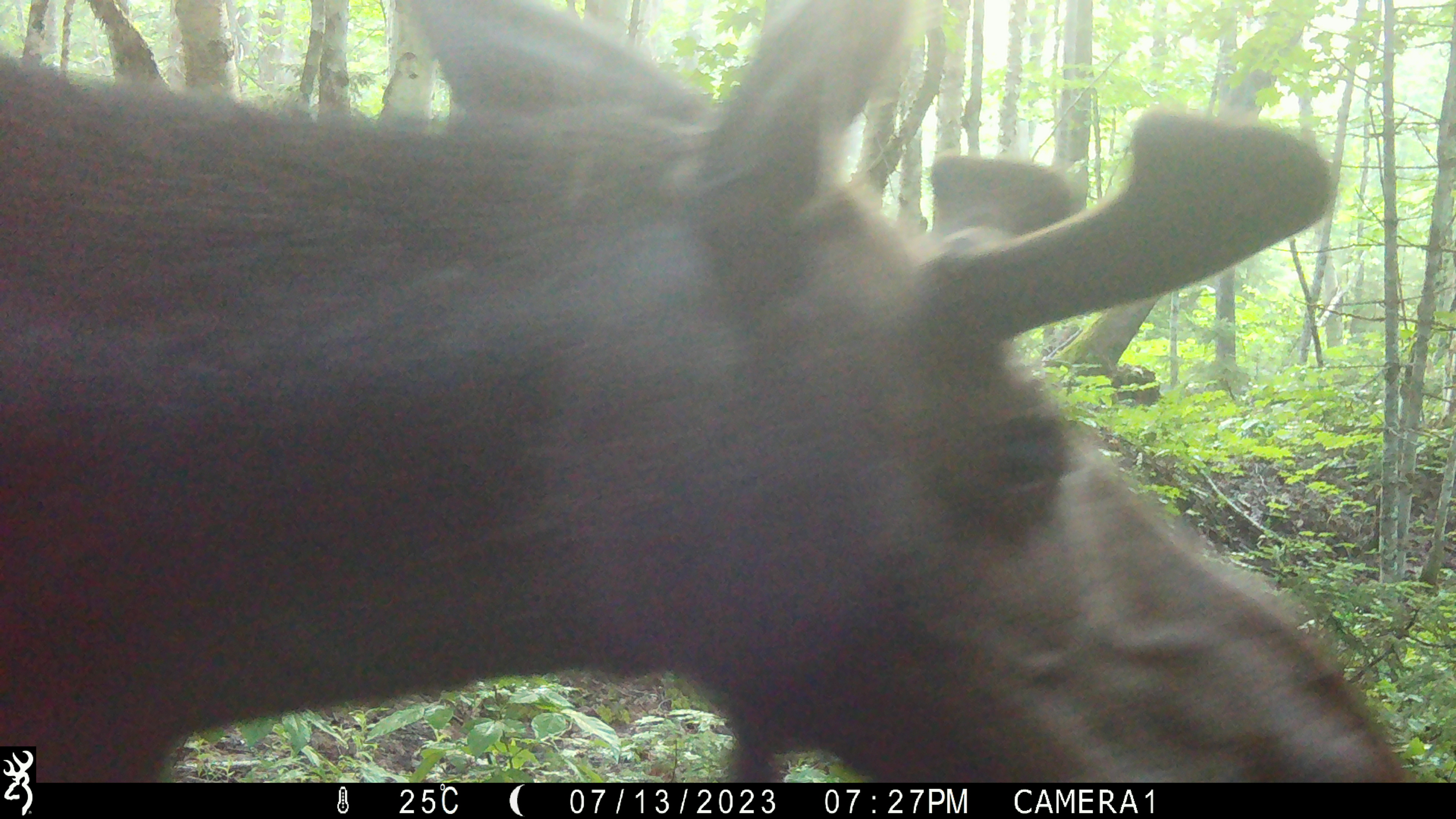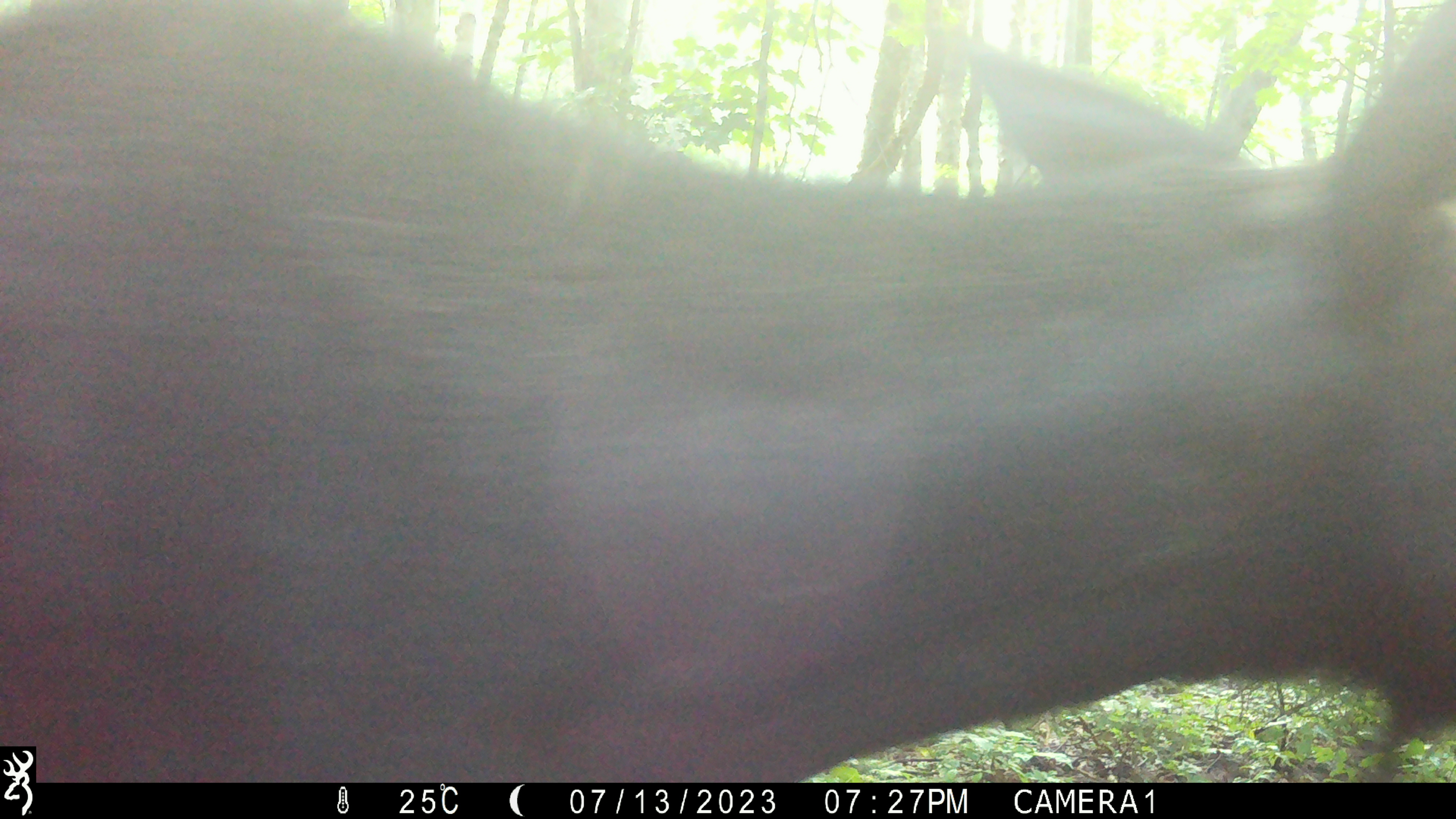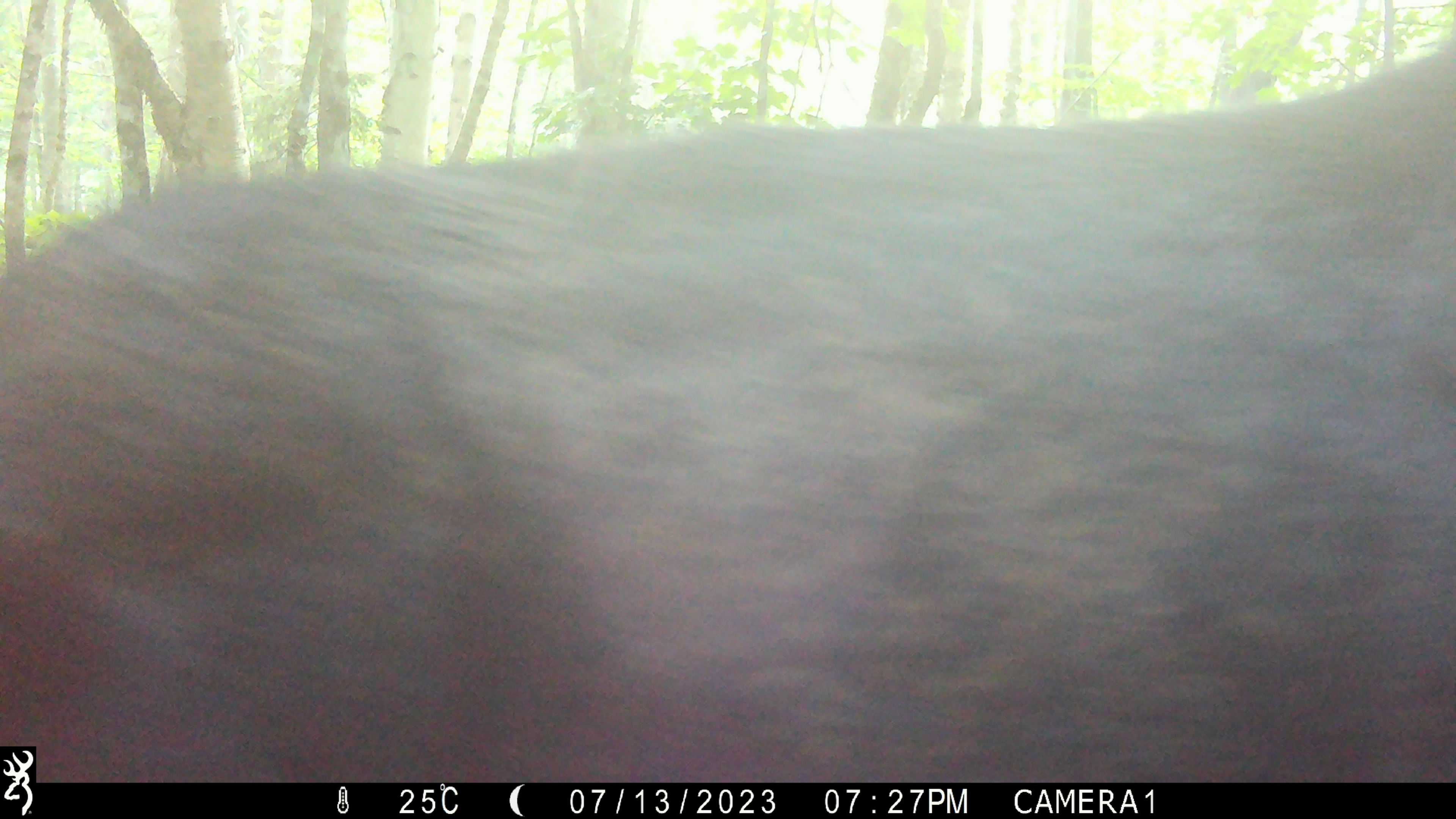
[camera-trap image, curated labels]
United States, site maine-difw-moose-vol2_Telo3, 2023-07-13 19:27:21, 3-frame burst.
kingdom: Animalia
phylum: Chordata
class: Mammalia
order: Artiodactyla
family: Cervidae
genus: Alces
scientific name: Alces alces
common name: moose